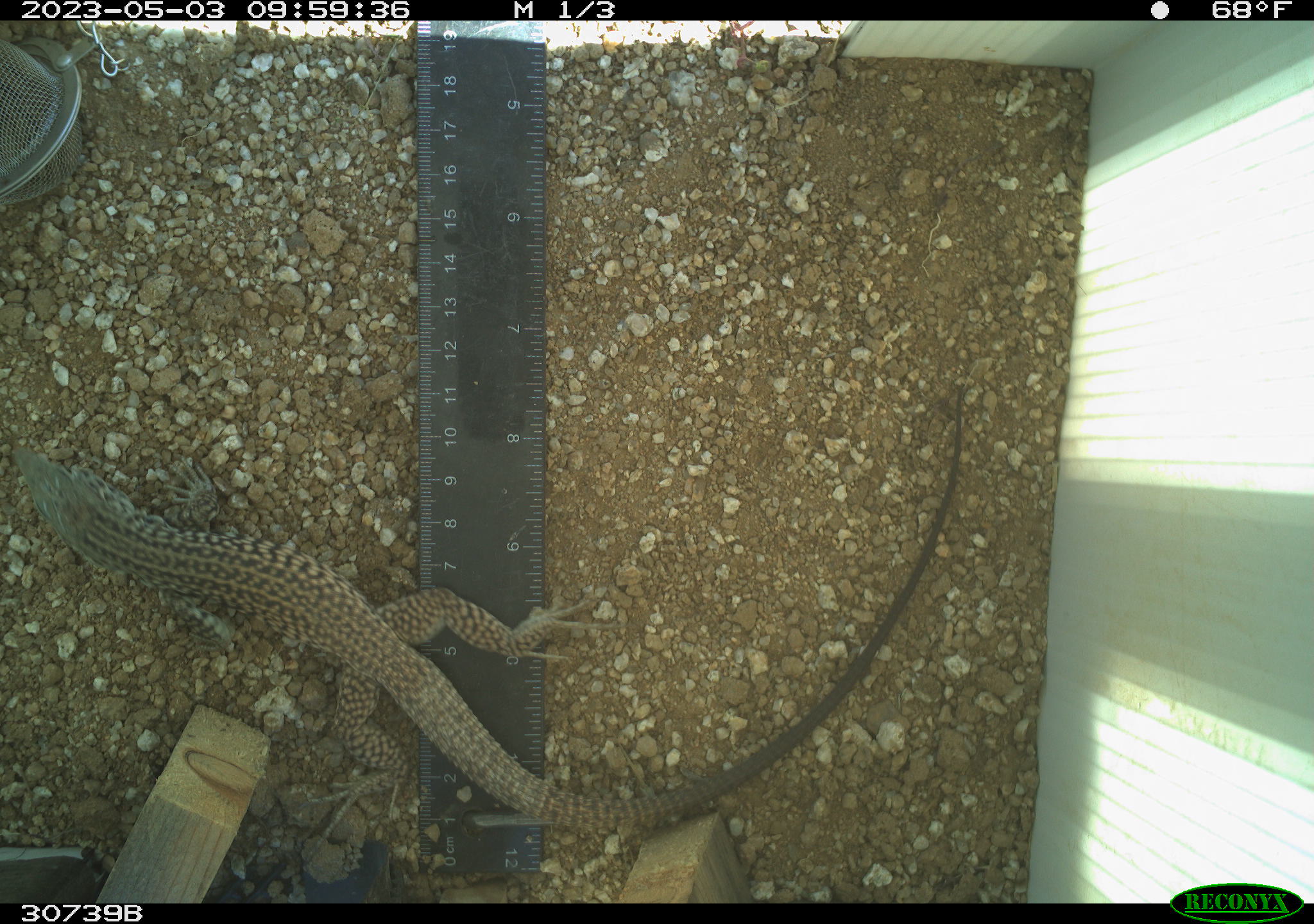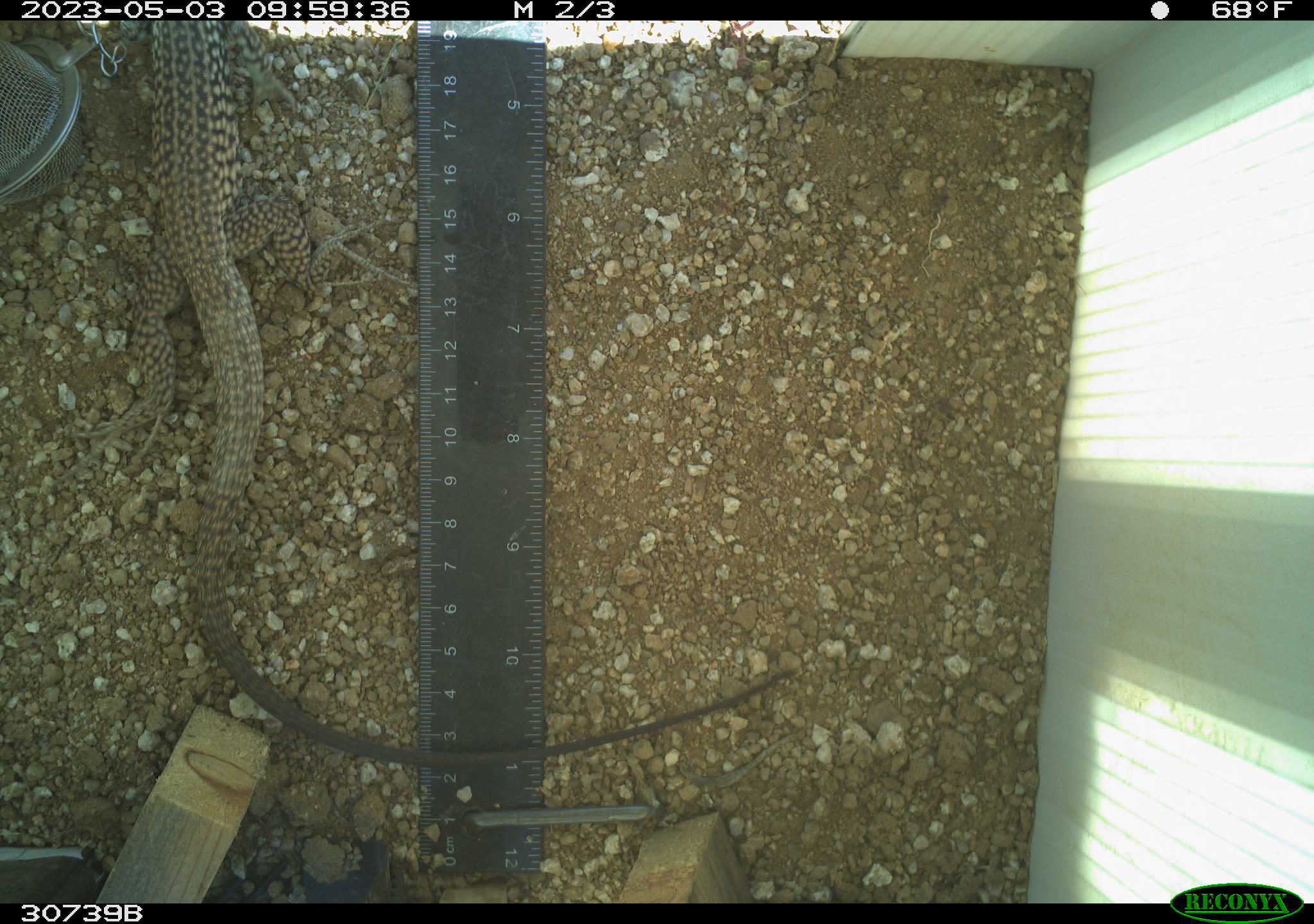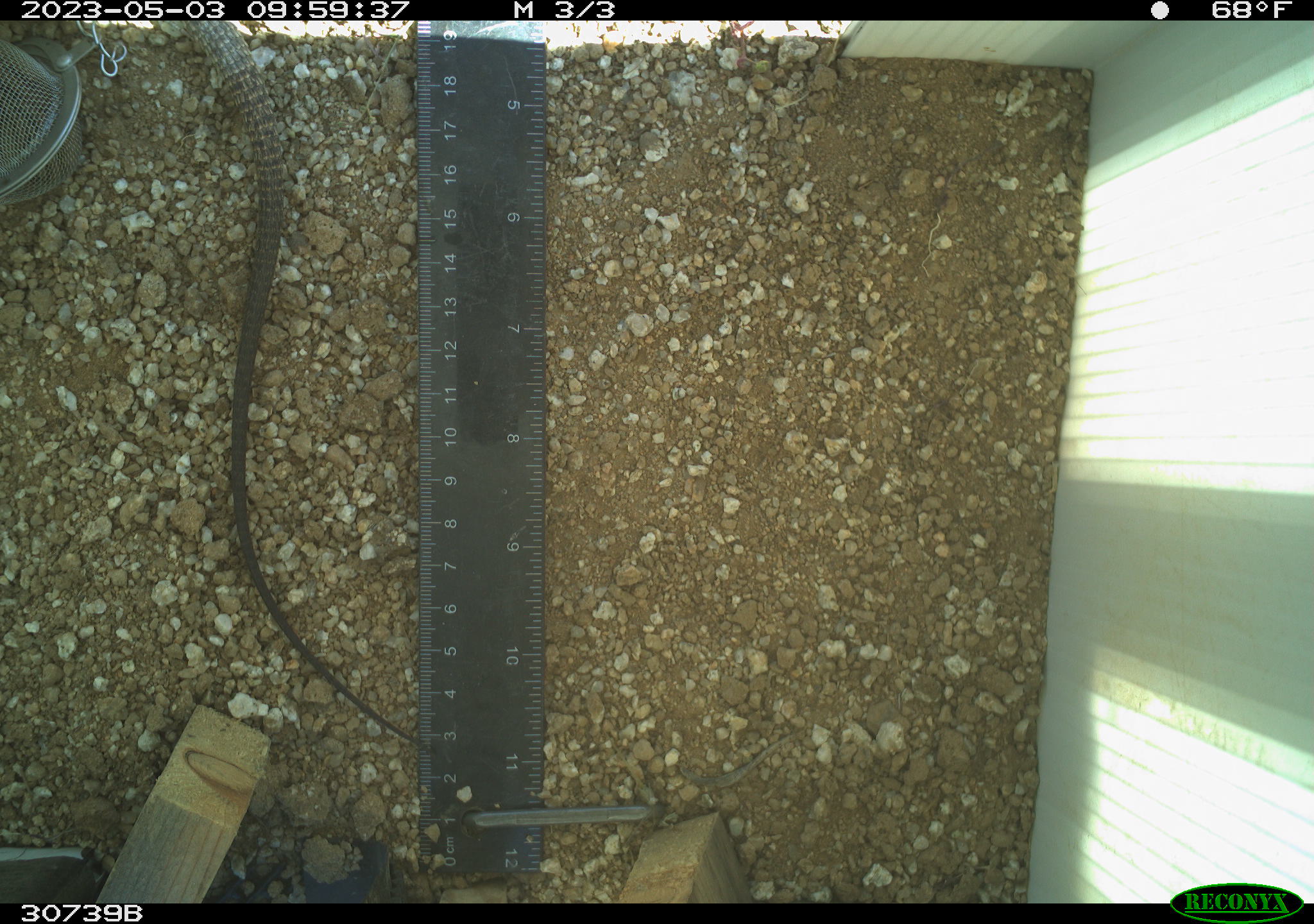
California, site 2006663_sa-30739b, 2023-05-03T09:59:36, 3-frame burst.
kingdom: Animalia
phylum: Chordata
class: Reptilia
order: Squamata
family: Teiidae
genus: Aspidoscelis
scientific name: Aspidoscelis tigris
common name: western whiptail